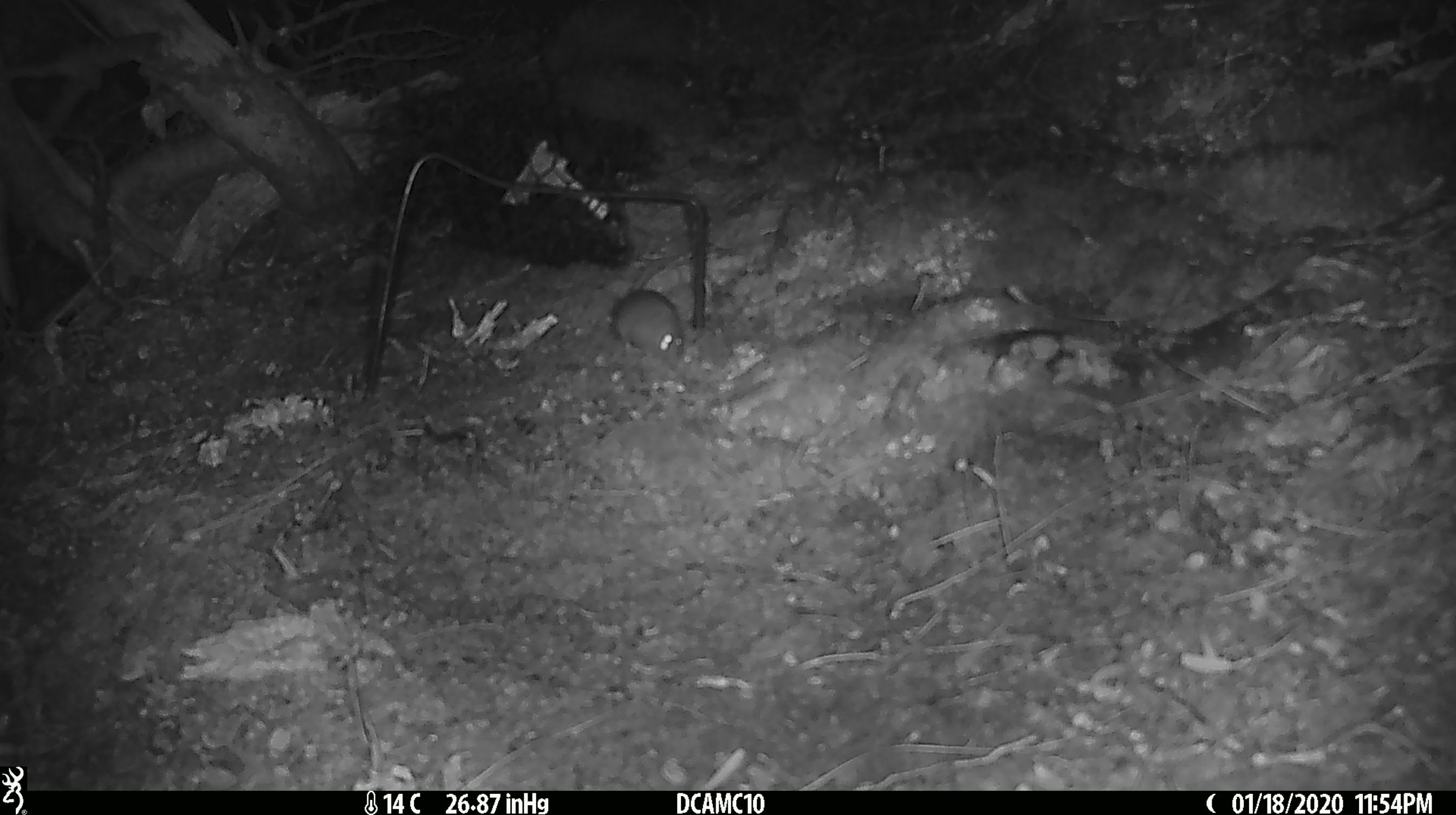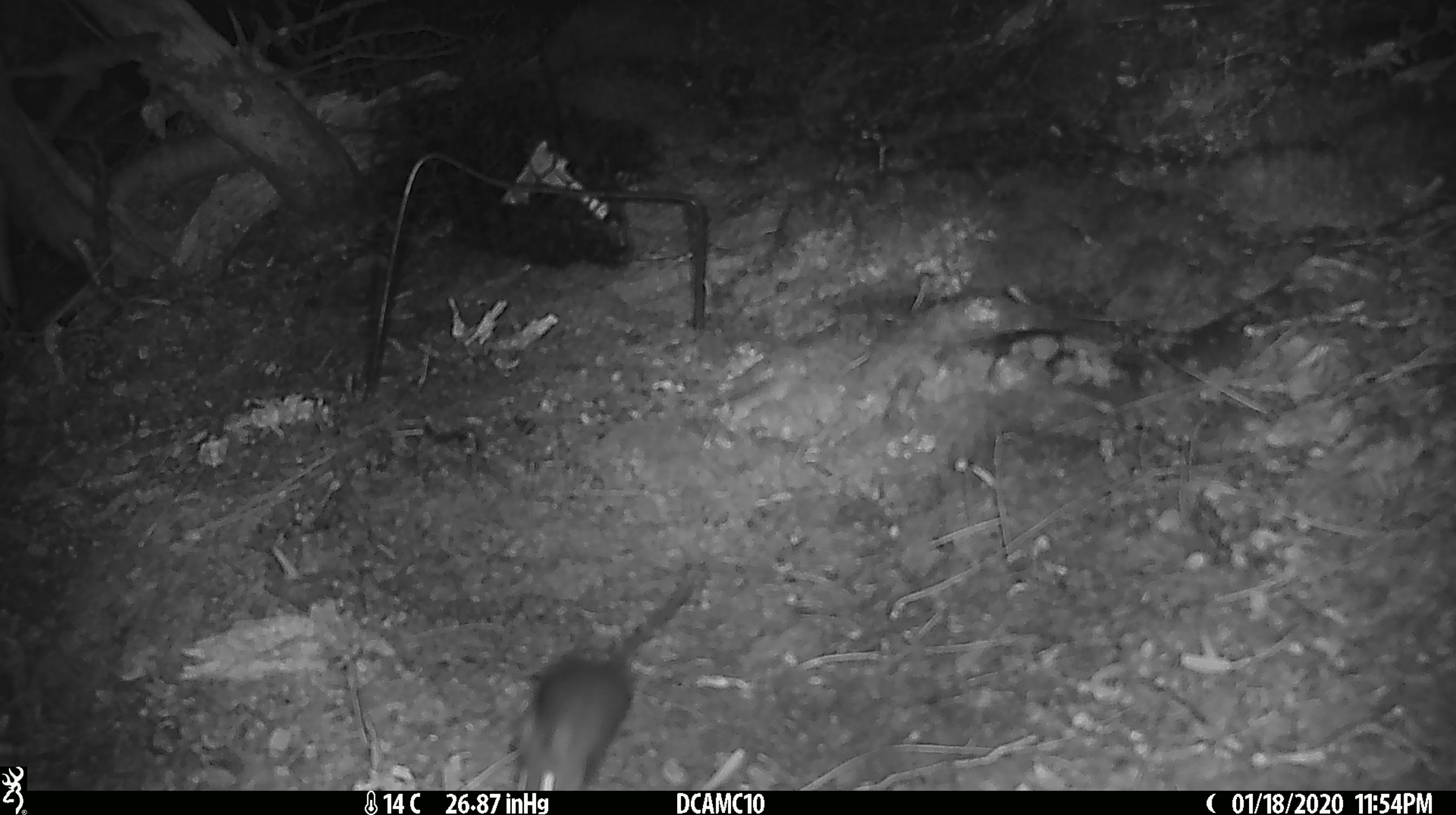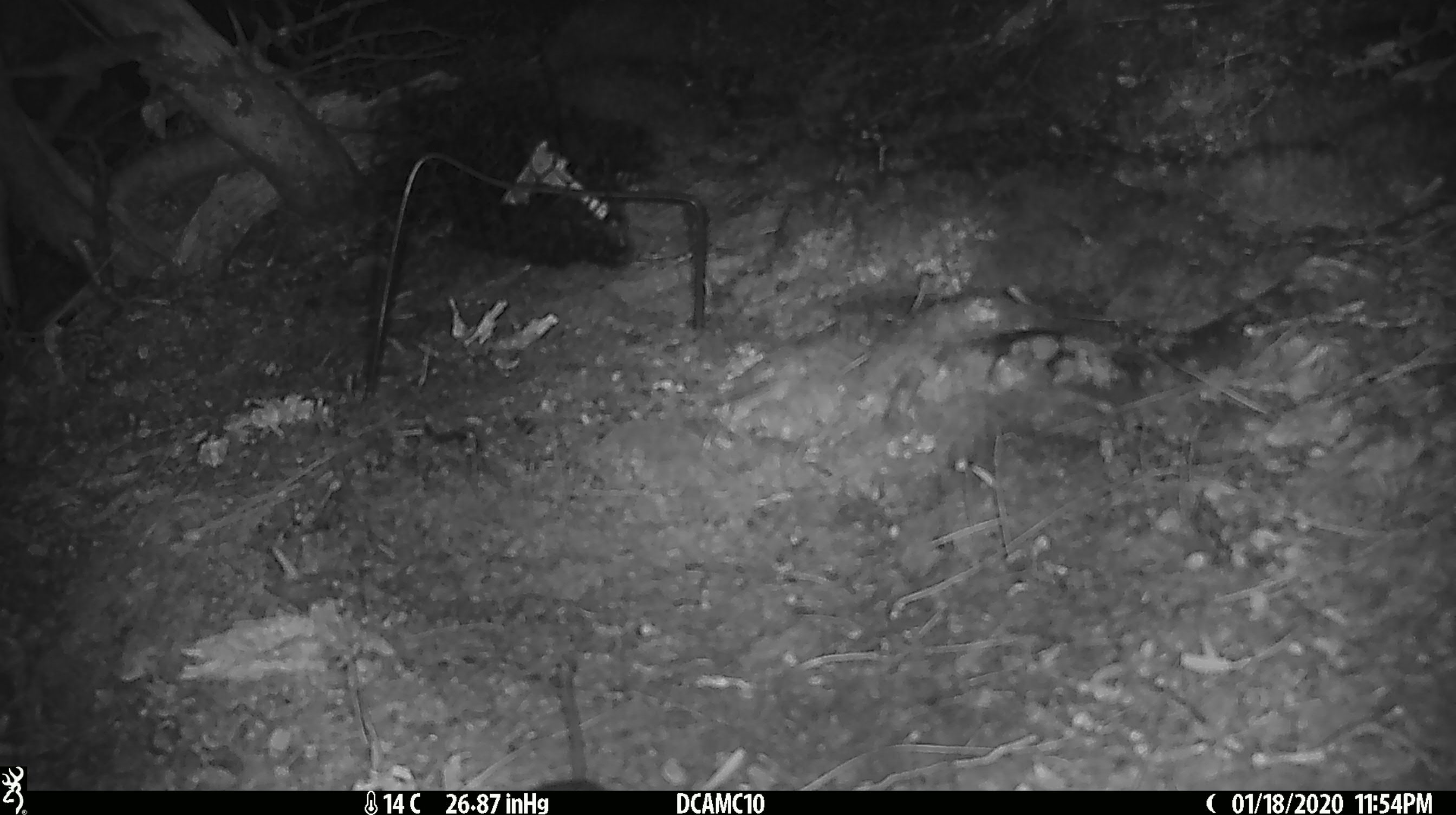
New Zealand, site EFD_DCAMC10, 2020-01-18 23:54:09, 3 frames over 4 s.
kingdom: Animalia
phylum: Chordata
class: Mammalia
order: Rodentia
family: Muridae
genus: Mus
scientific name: Mus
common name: mouse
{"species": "mouse (Mus)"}